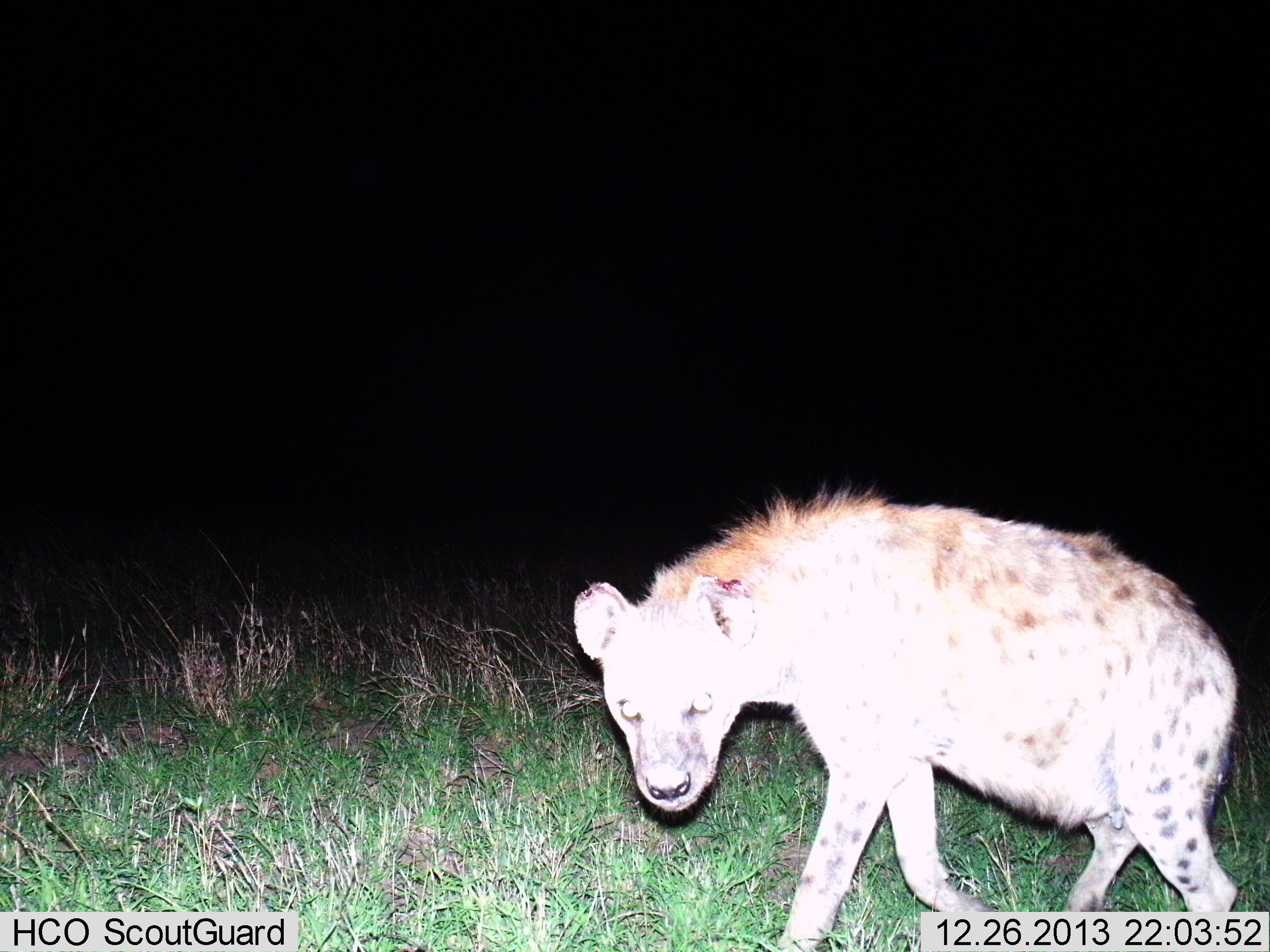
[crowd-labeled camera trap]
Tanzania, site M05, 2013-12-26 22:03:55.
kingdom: Animalia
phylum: Chordata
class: Mammalia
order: Carnivora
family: Hyaenidae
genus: Crocuta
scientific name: Crocuta crocuta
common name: spotted hyena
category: hyenaspotted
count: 1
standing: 30%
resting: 0%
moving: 70%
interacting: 0%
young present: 0%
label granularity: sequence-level